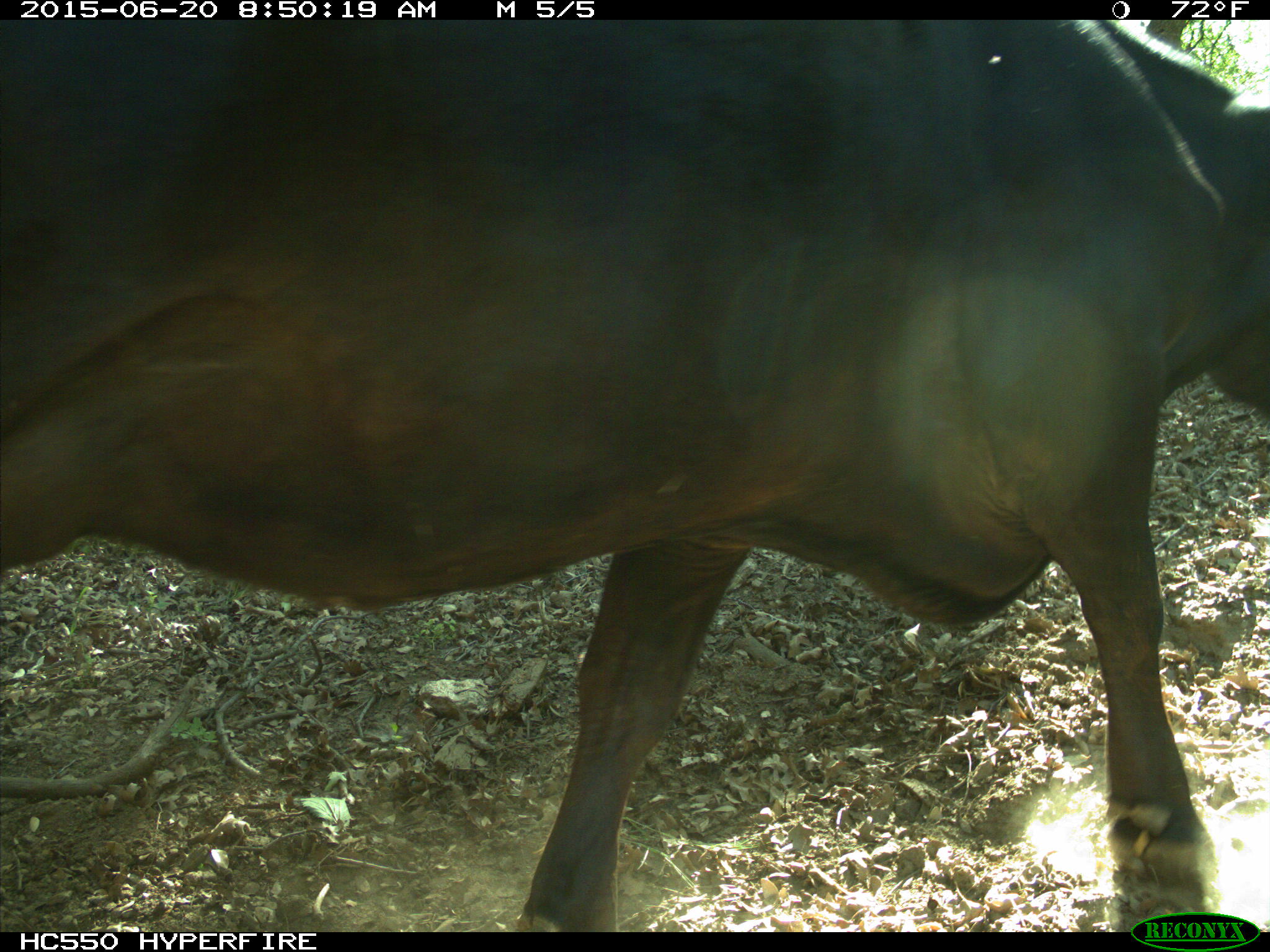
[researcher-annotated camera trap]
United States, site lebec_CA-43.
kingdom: Animalia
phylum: Chordata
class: Mammalia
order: Artiodactyla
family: Bovidae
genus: Bos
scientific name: Bos taurus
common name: domestic cow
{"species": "Bos taurus (domestic cow)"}